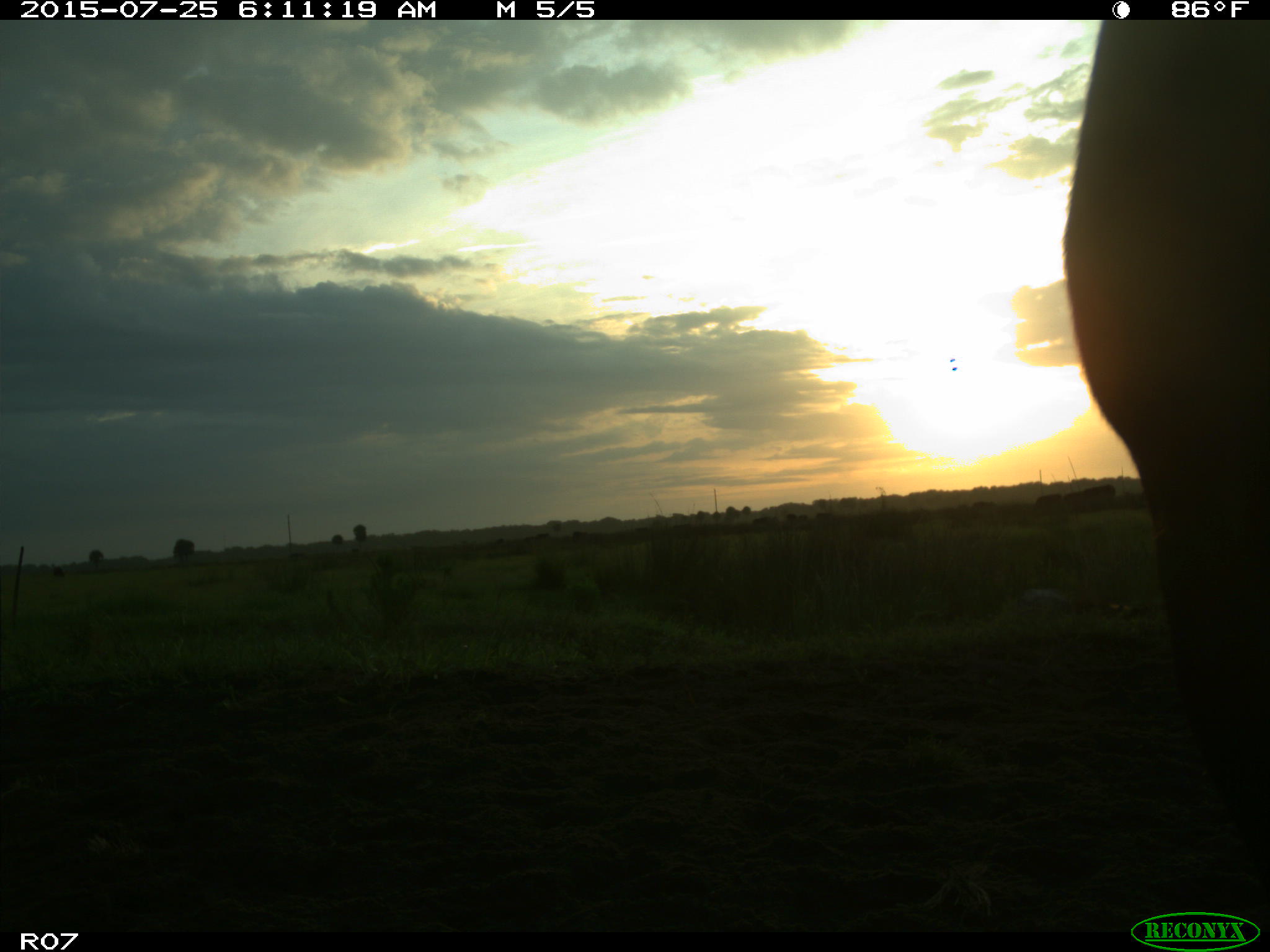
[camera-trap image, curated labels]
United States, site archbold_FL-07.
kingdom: Animalia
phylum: Chordata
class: Mammalia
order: Artiodactyla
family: Bovidae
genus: Bos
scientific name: Bos taurus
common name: domestic cow